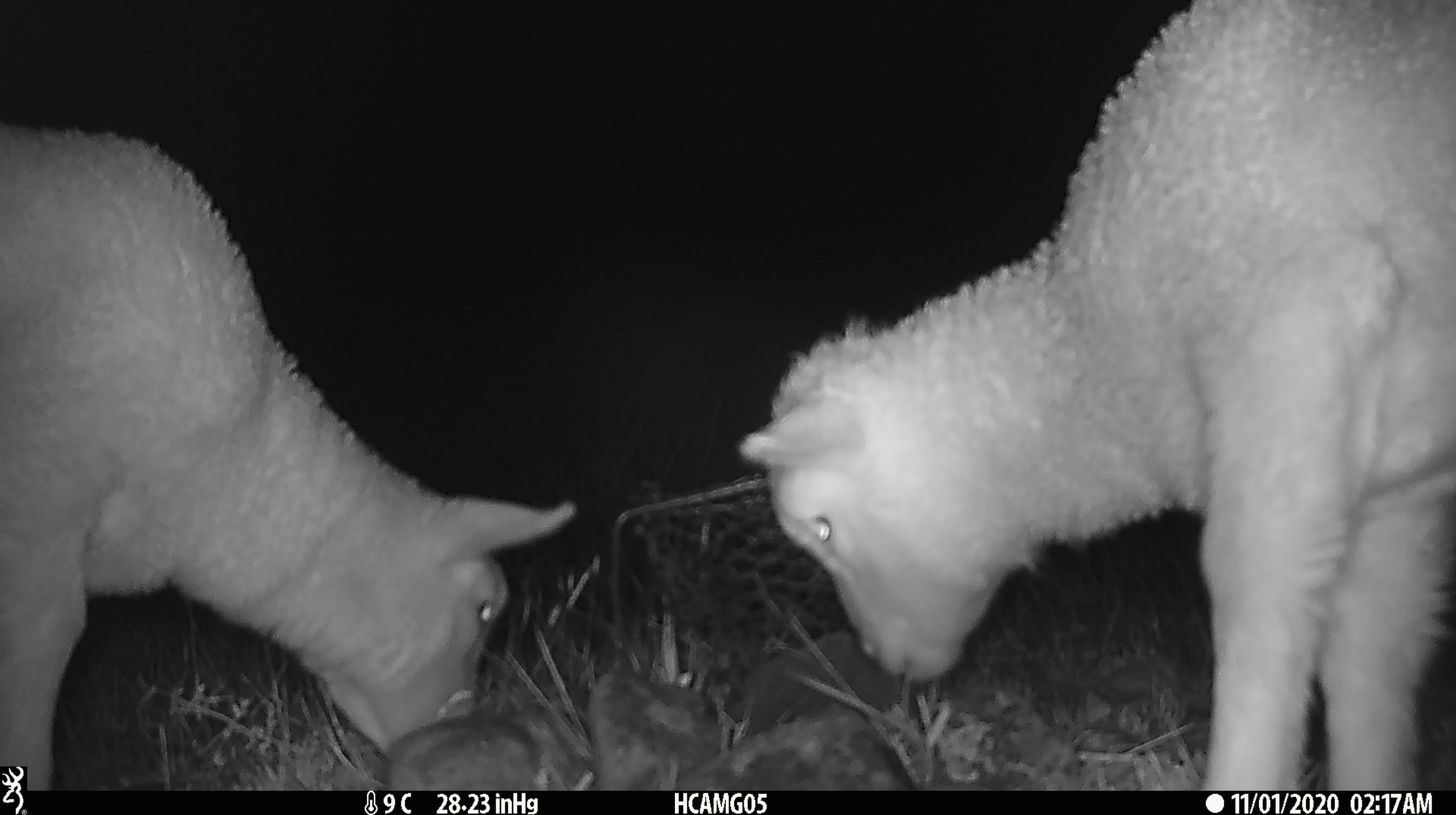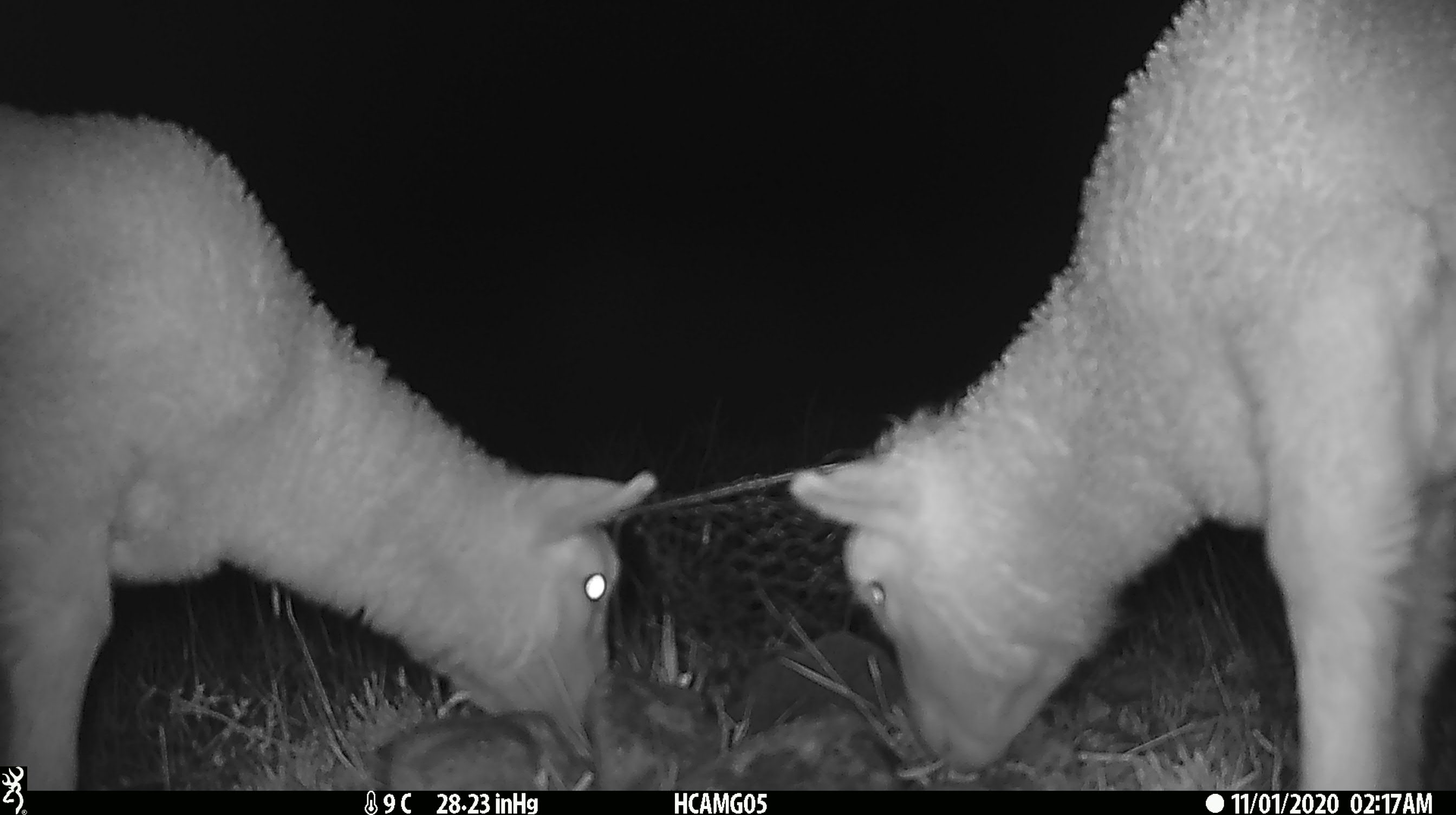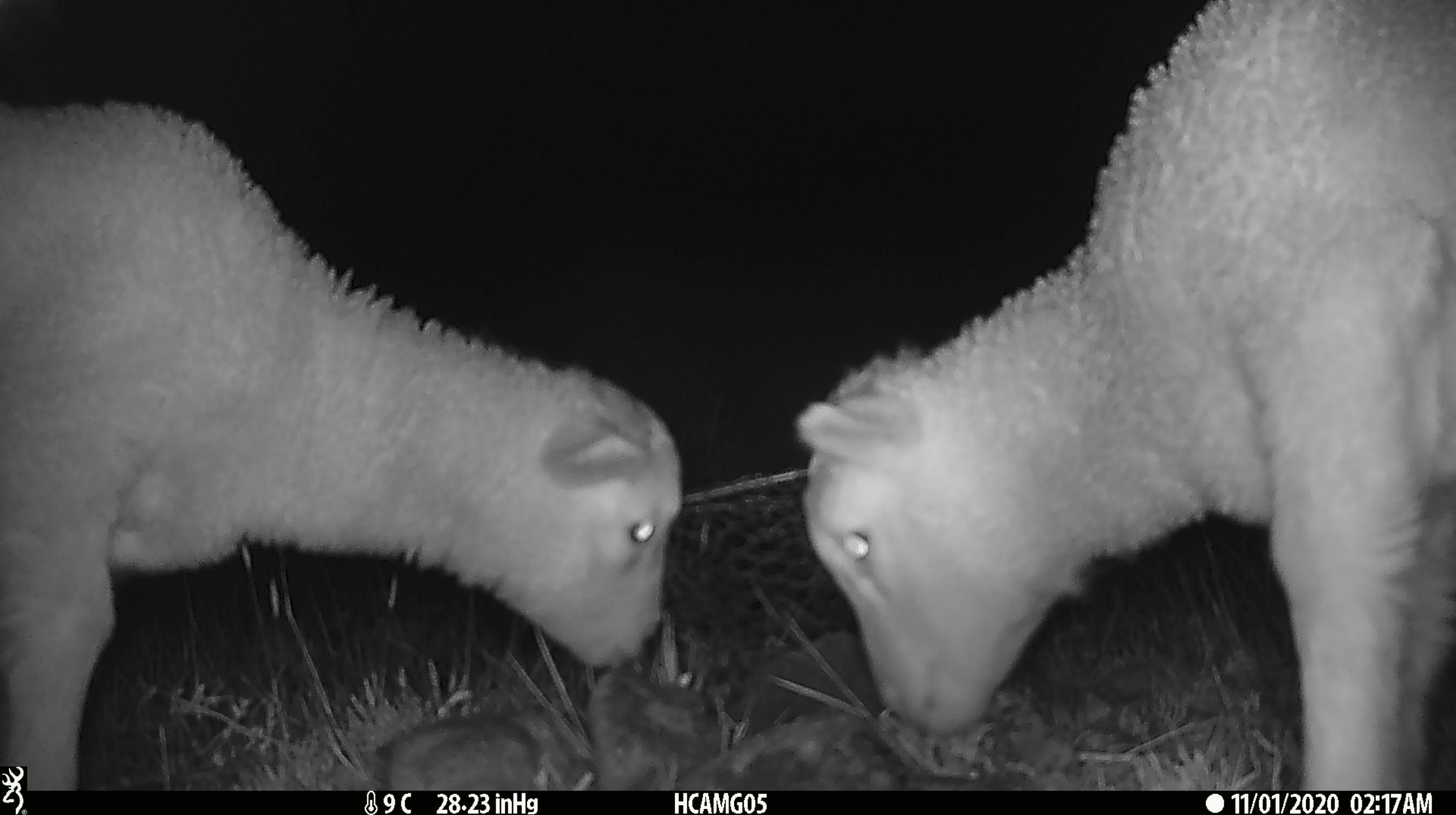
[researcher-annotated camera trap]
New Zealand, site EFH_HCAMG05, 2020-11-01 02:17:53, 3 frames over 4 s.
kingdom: Animalia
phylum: Chordata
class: Mammalia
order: Artiodactyla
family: Bovidae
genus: Ovis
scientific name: Ovis aries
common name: domestic sheep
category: sheep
Sheep (domestic sheep) (Ovis aries).